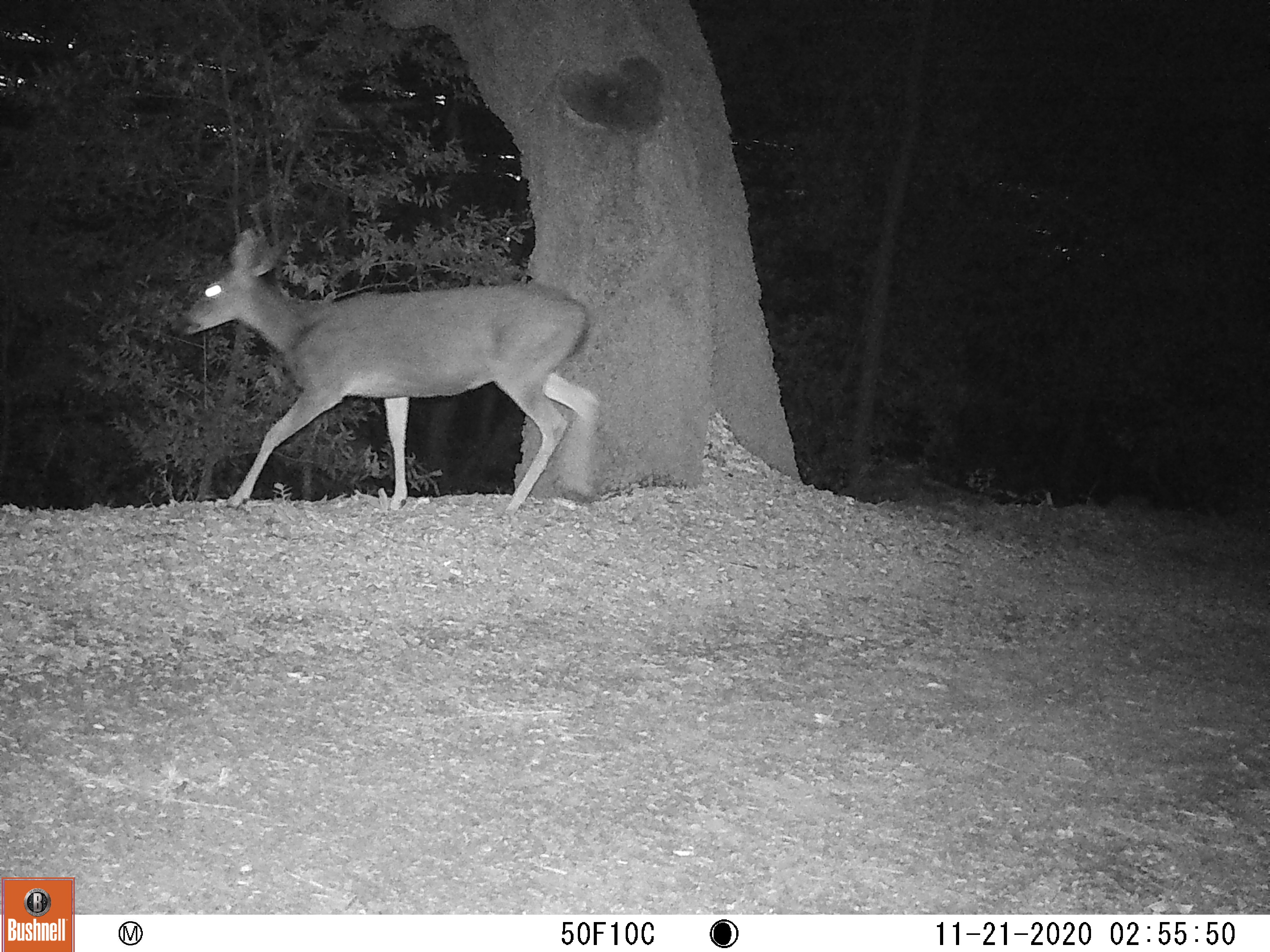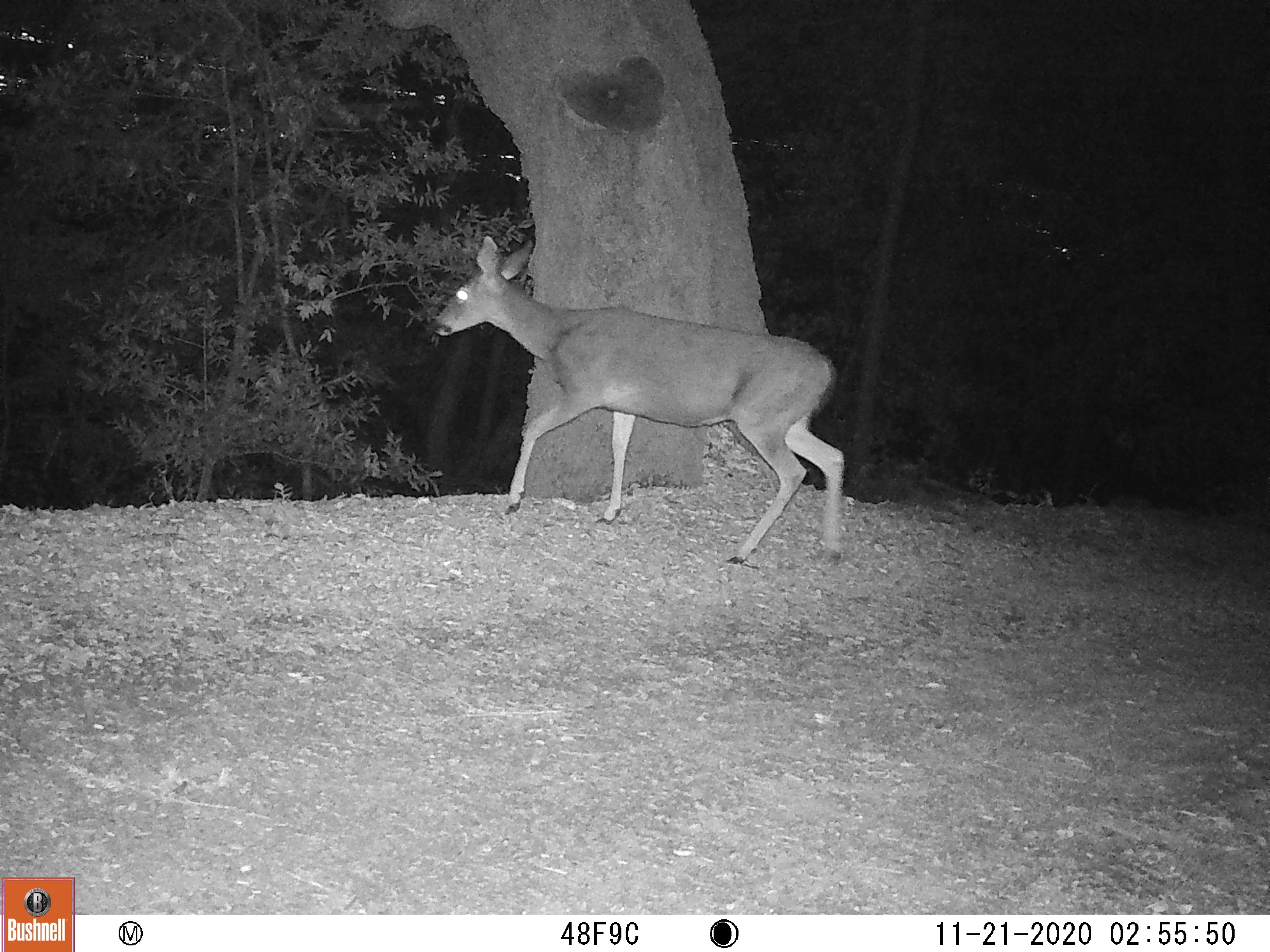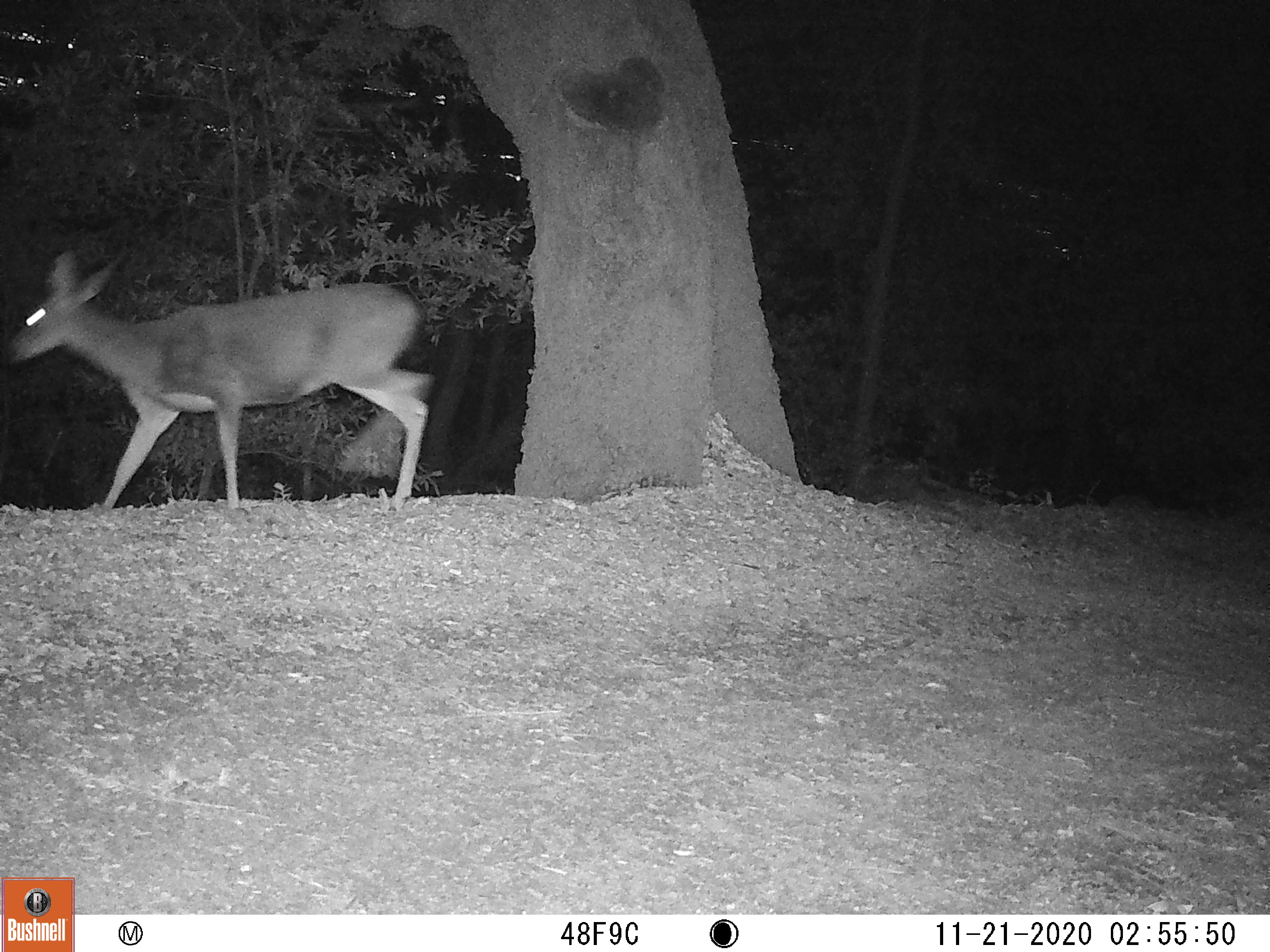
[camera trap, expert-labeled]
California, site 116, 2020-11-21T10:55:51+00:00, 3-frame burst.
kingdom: Animalia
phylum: Chordata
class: Mammalia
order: Artiodactyla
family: Cervidae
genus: Odocoileus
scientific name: Odocoileus hemionus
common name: mule deer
Mule deer (Odocoileus hemionus).